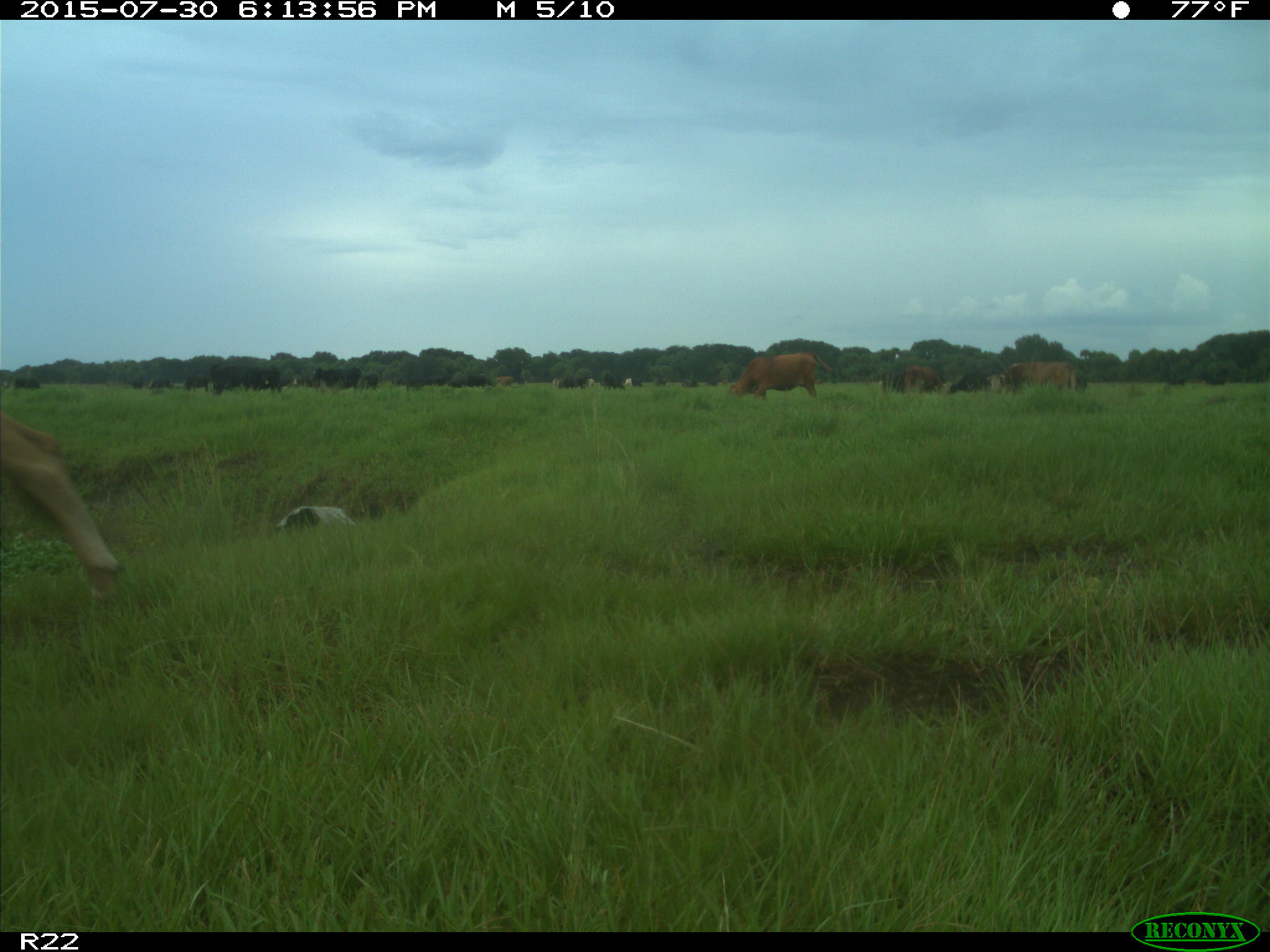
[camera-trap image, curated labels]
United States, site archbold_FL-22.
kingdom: Animalia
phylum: Chordata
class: Mammalia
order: Artiodactyla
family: Bovidae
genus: Bos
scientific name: Bos taurus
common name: domestic cow